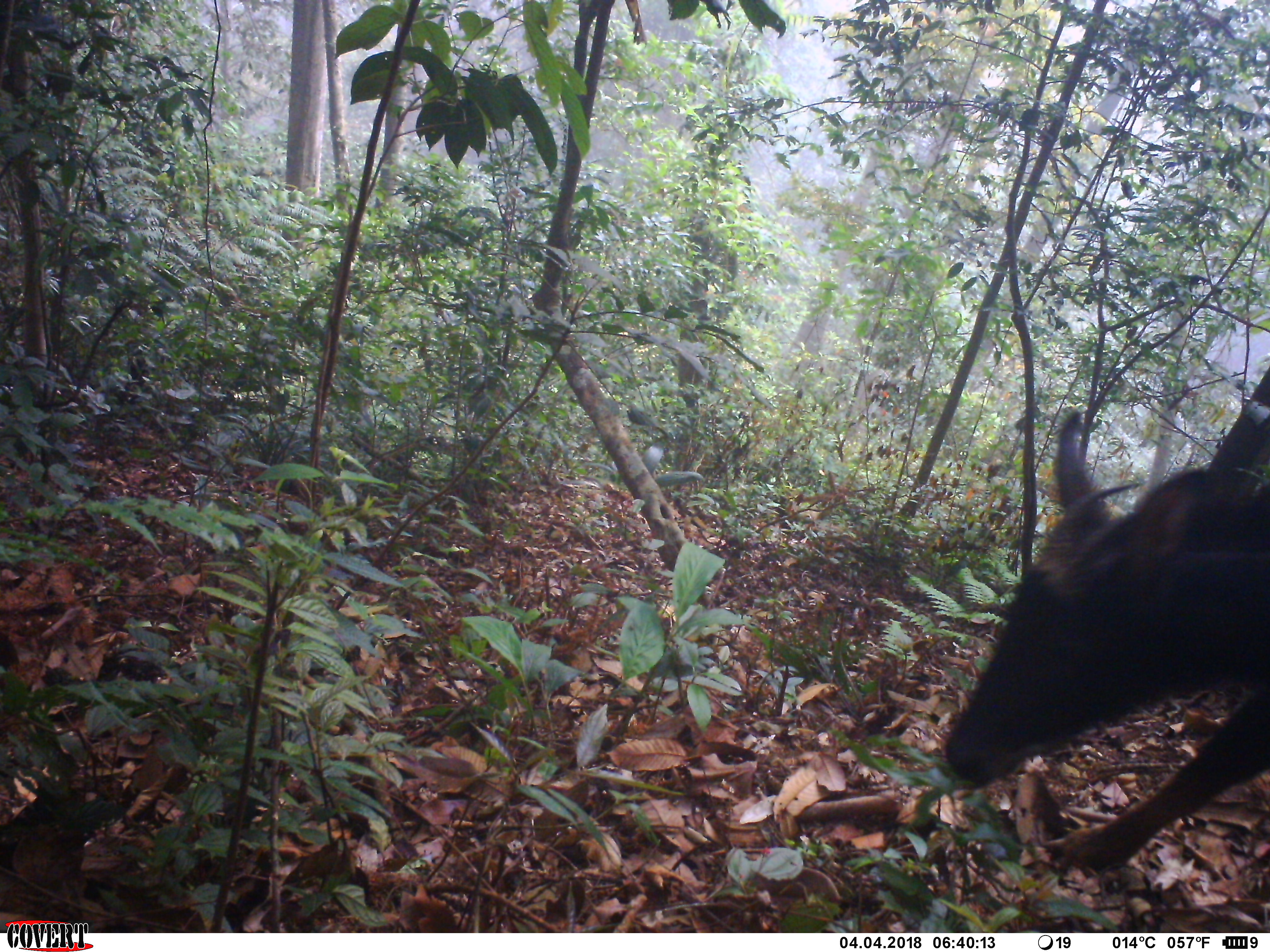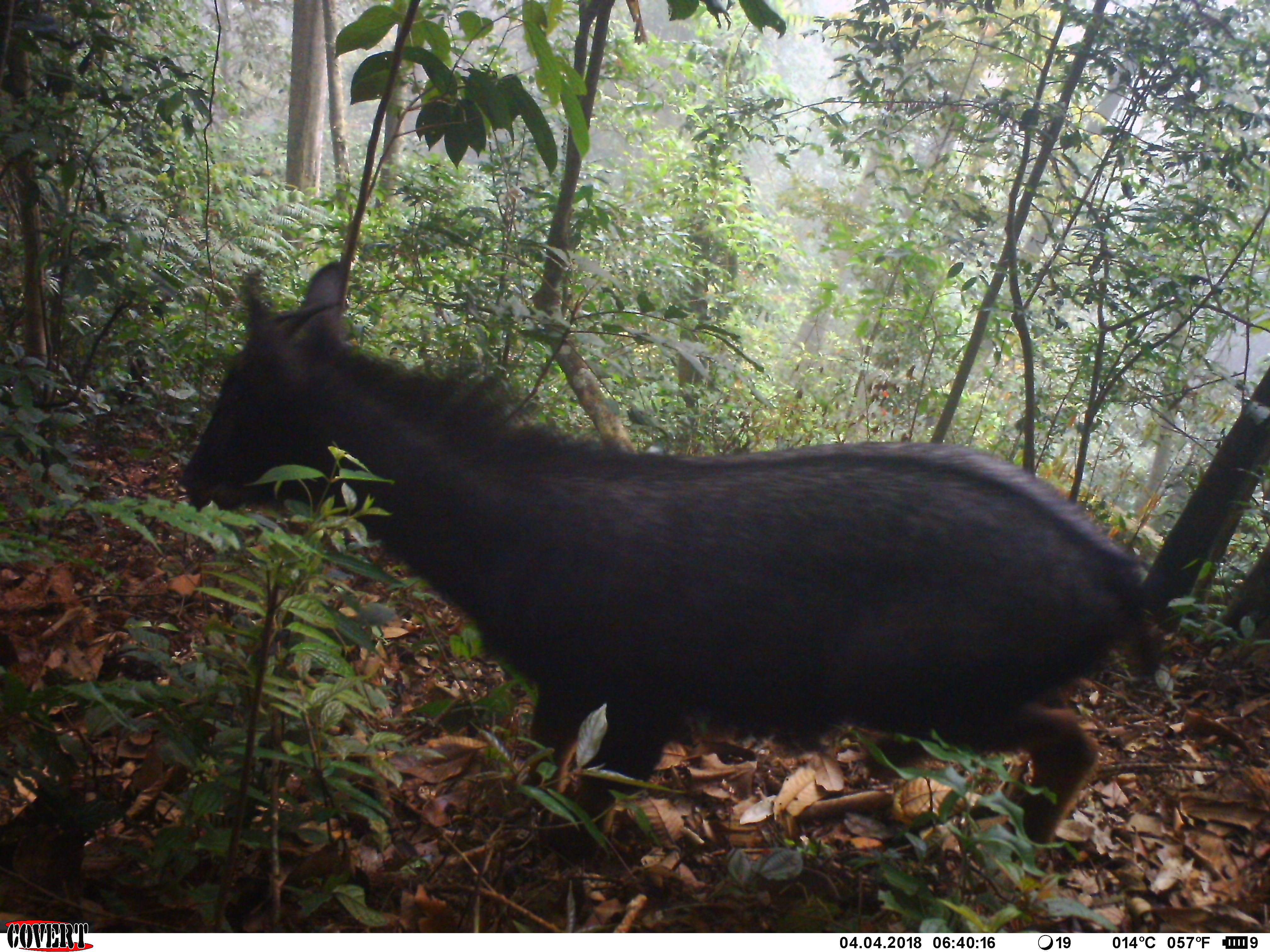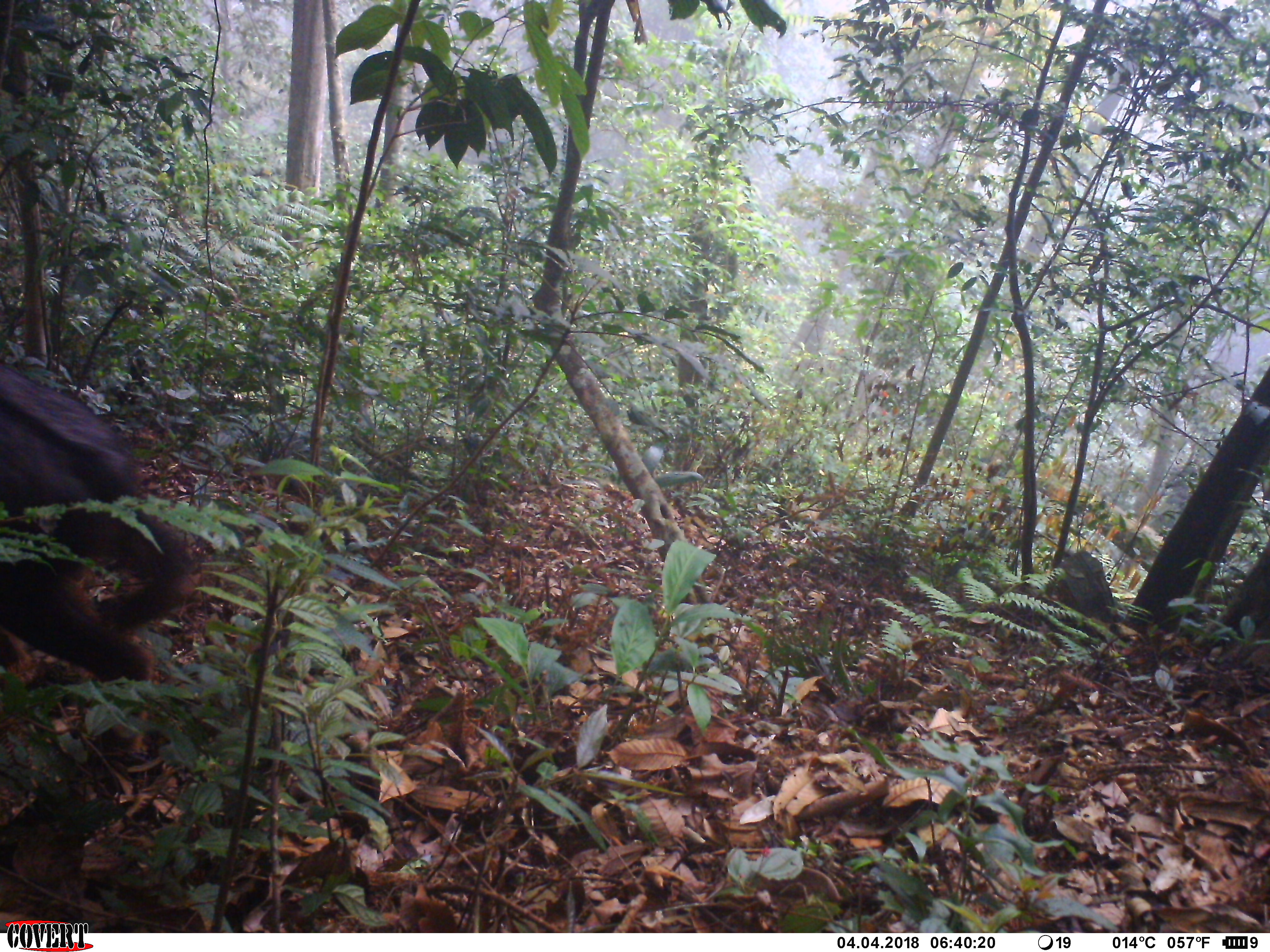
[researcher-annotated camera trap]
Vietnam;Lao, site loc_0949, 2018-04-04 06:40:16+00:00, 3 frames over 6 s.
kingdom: Animalia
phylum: Chordata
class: Mammalia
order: Artiodactyla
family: Bovidae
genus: Capricornis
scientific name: Capricornis sumatraensis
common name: chinese serow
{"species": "chinese serow (Capricornis sumatraensis)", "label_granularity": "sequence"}